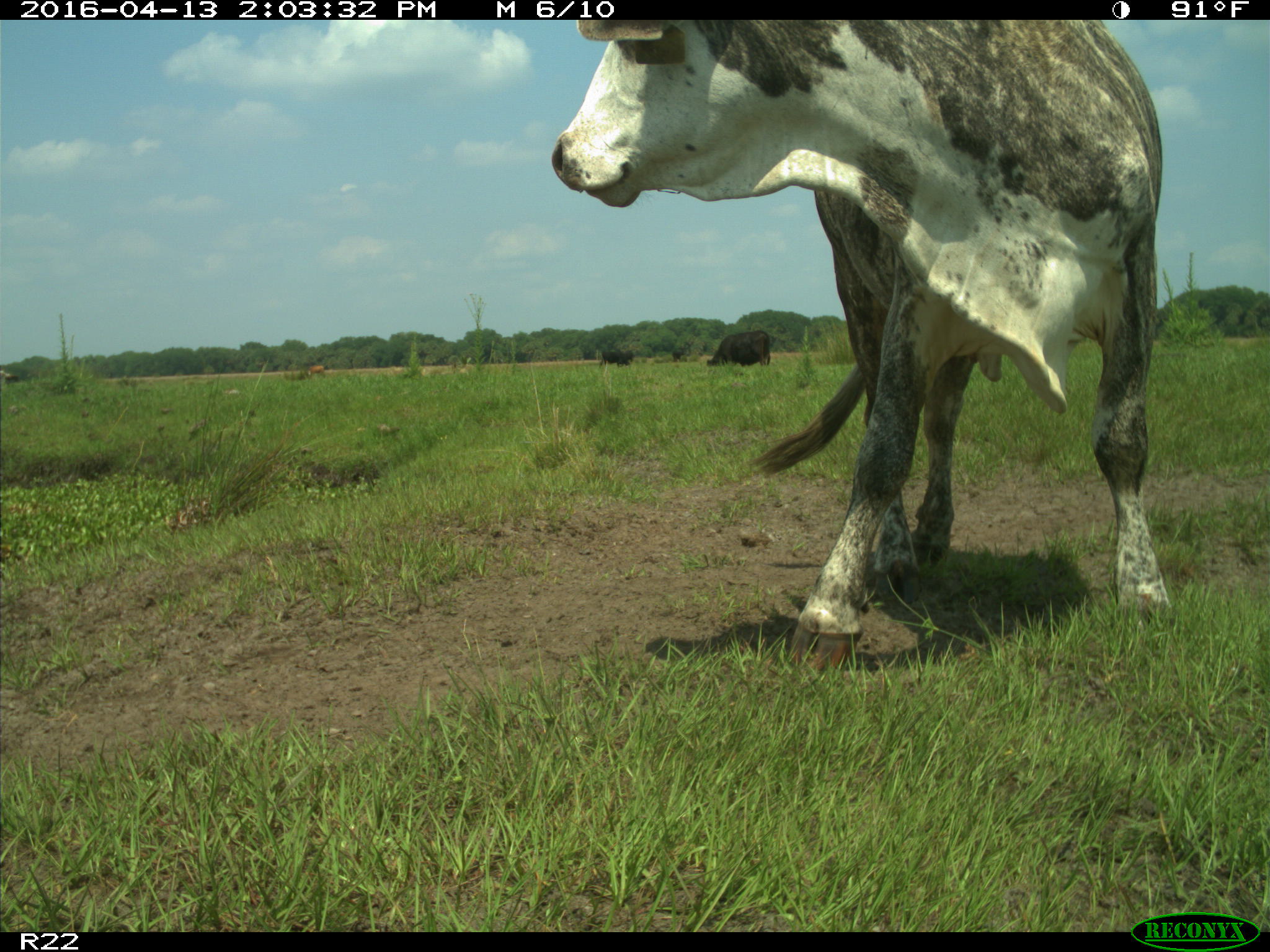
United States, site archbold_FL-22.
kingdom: Animalia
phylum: Chordata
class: Mammalia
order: Artiodactyla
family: Bovidae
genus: Bos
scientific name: Bos taurus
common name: domestic cow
Bos taurus (domestic cow).